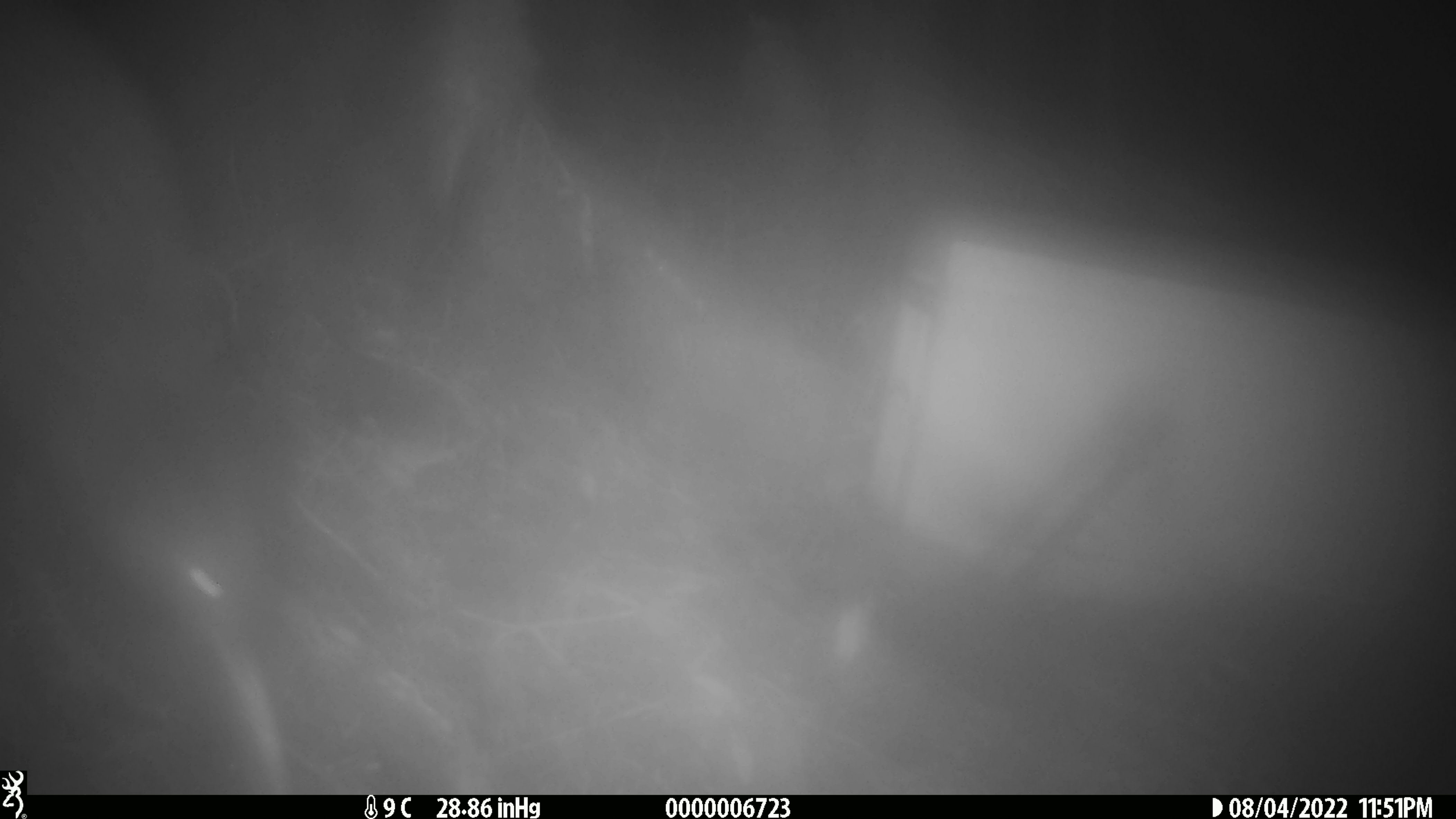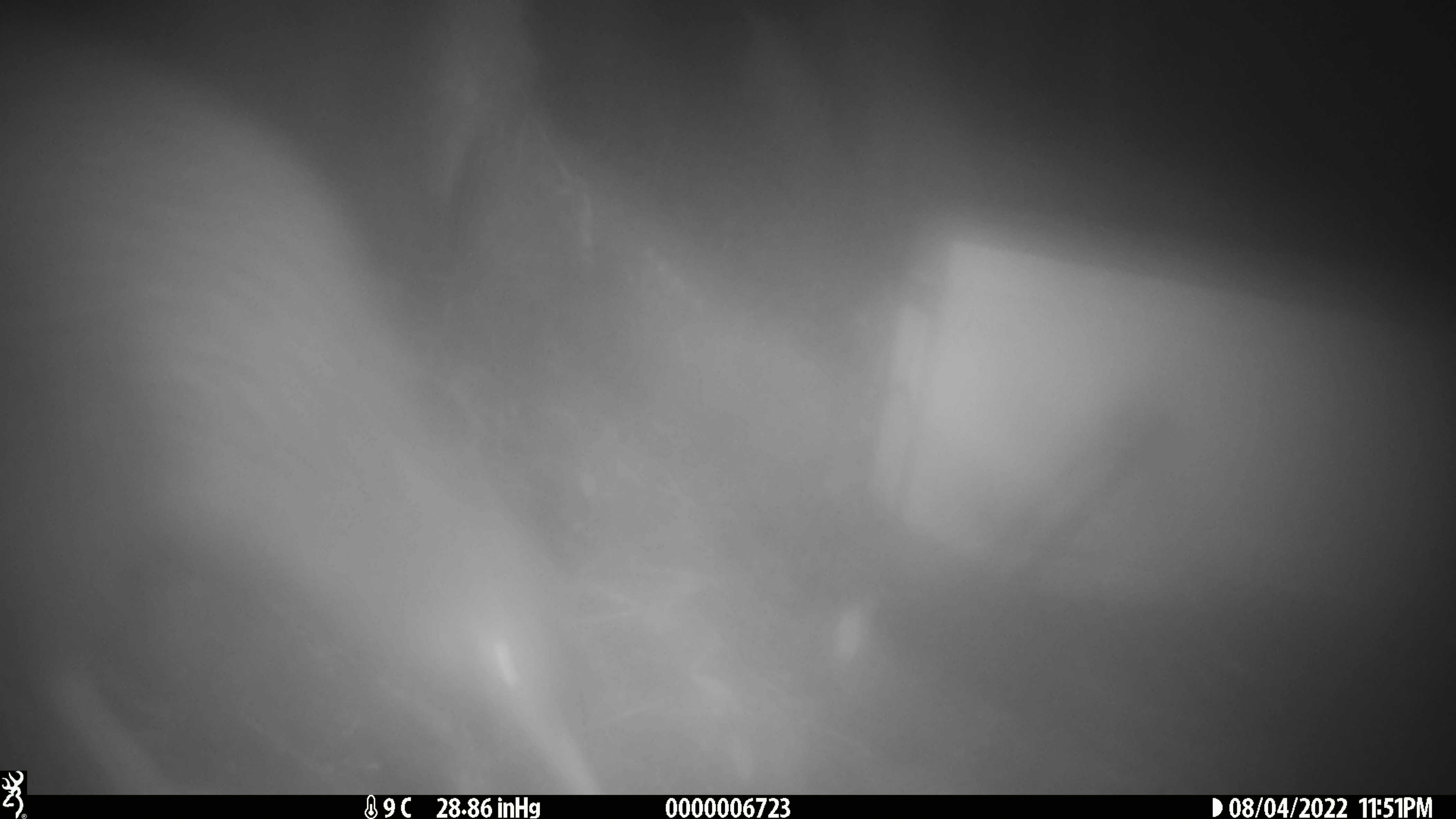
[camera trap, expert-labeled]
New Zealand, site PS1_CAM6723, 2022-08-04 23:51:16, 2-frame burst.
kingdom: Animalia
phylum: Chordata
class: Aves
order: Apterygiformes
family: Apterygidae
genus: Apteryx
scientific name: Apteryx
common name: kiwi